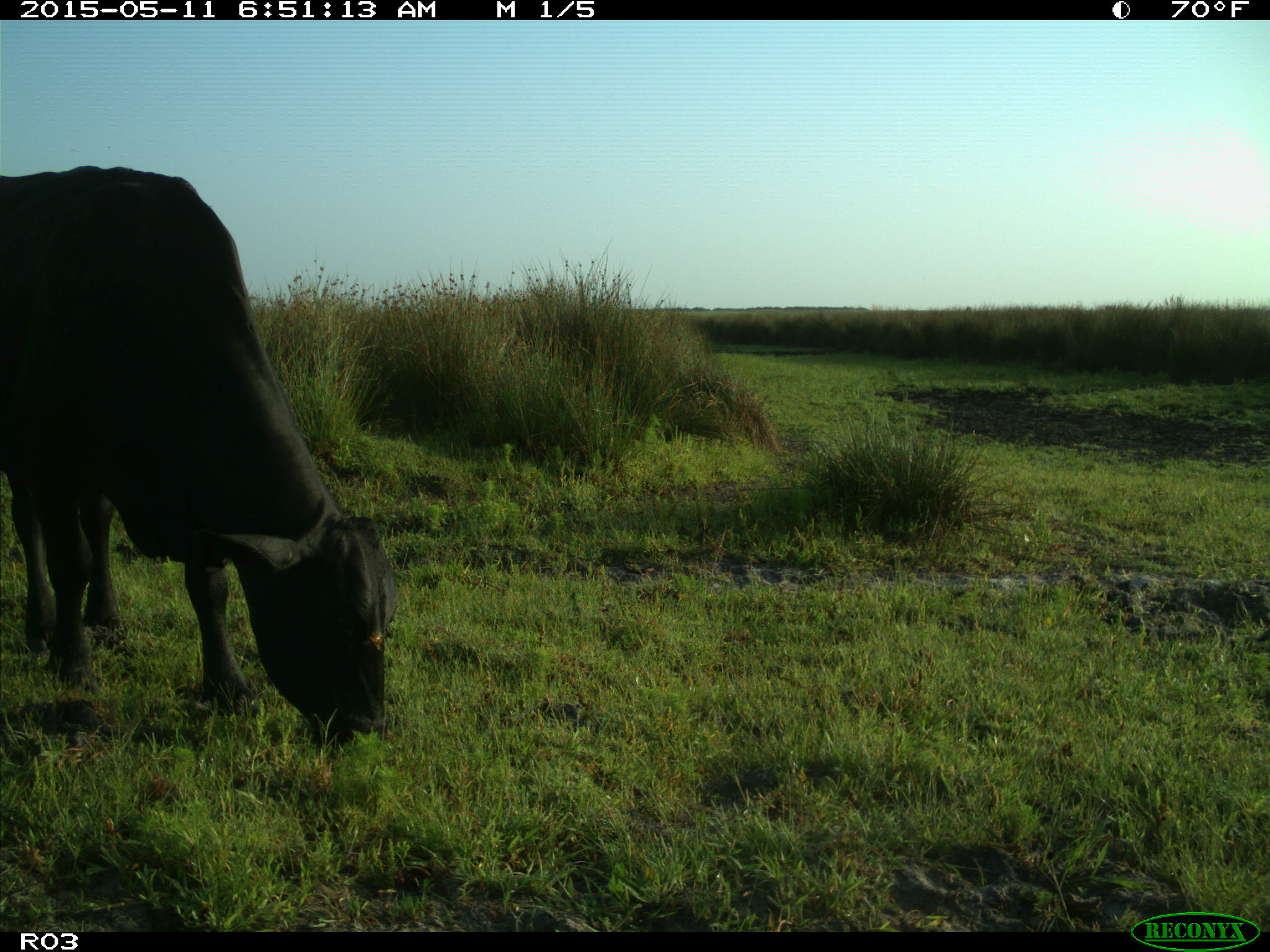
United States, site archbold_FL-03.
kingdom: Animalia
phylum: Chordata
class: Mammalia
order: Artiodactyla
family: Bovidae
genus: Bos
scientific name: Bos taurus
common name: domestic cow